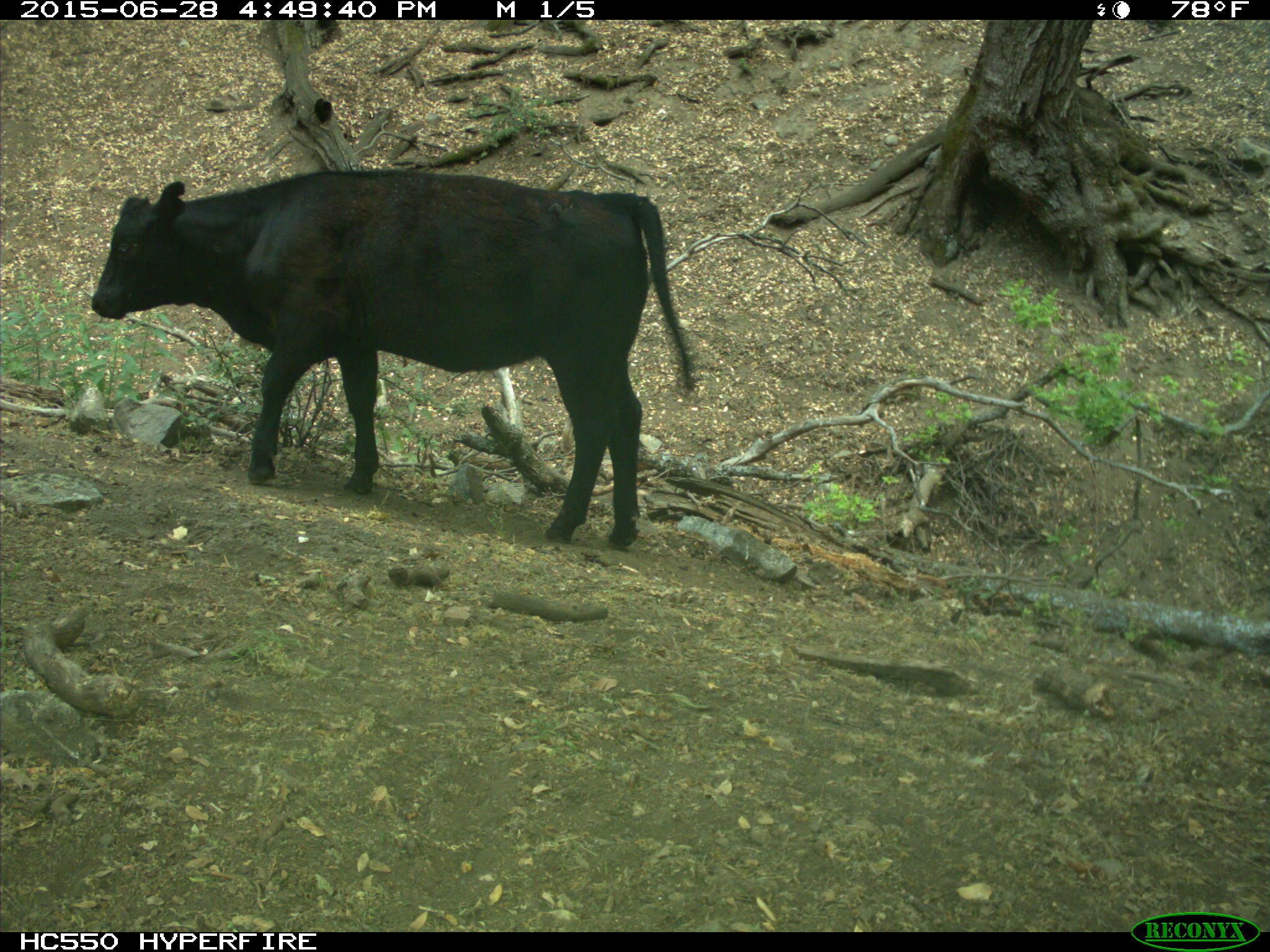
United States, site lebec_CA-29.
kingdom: Animalia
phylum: Chordata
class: Mammalia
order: Artiodactyla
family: Bovidae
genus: Bos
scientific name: Bos taurus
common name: domestic cow